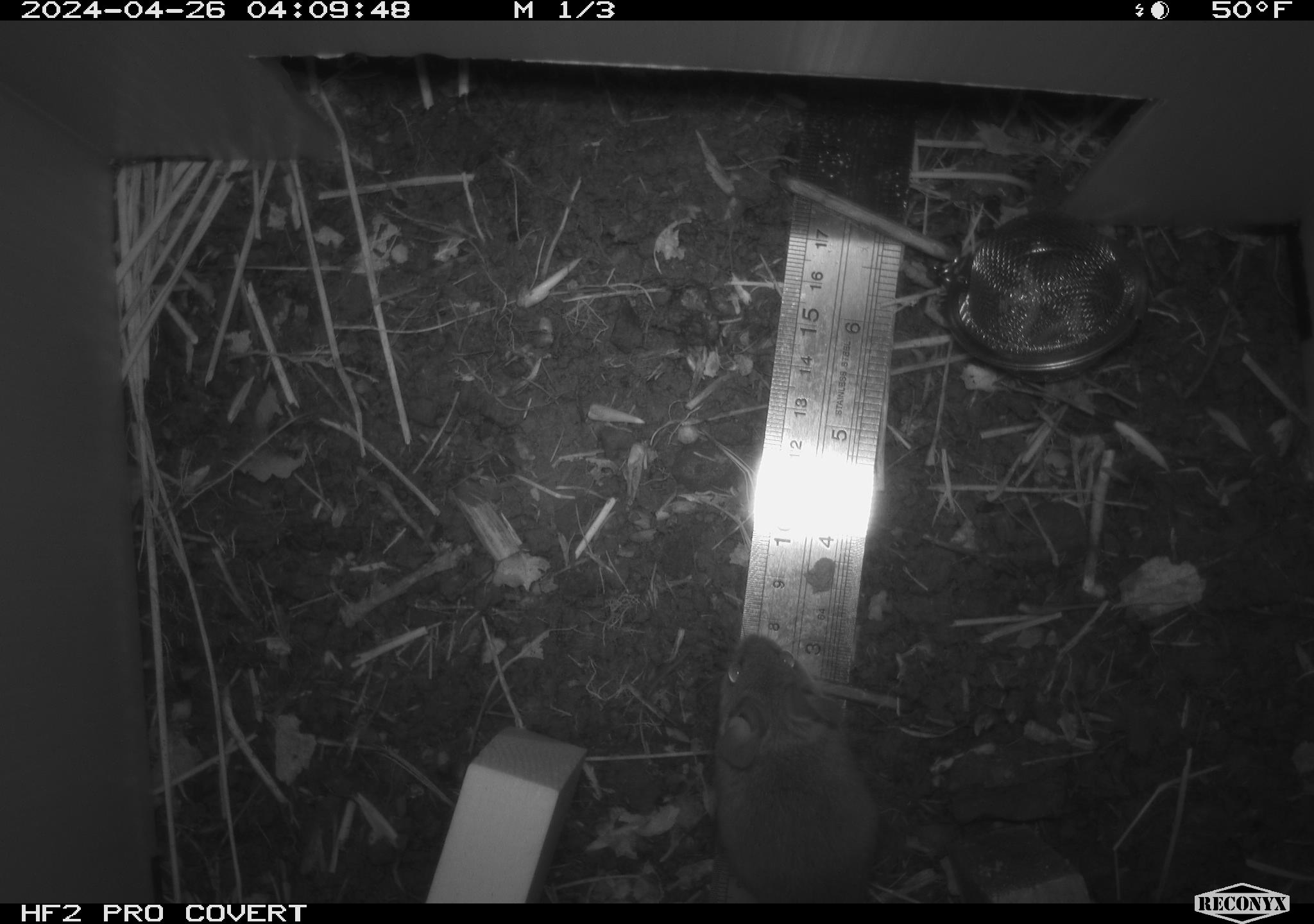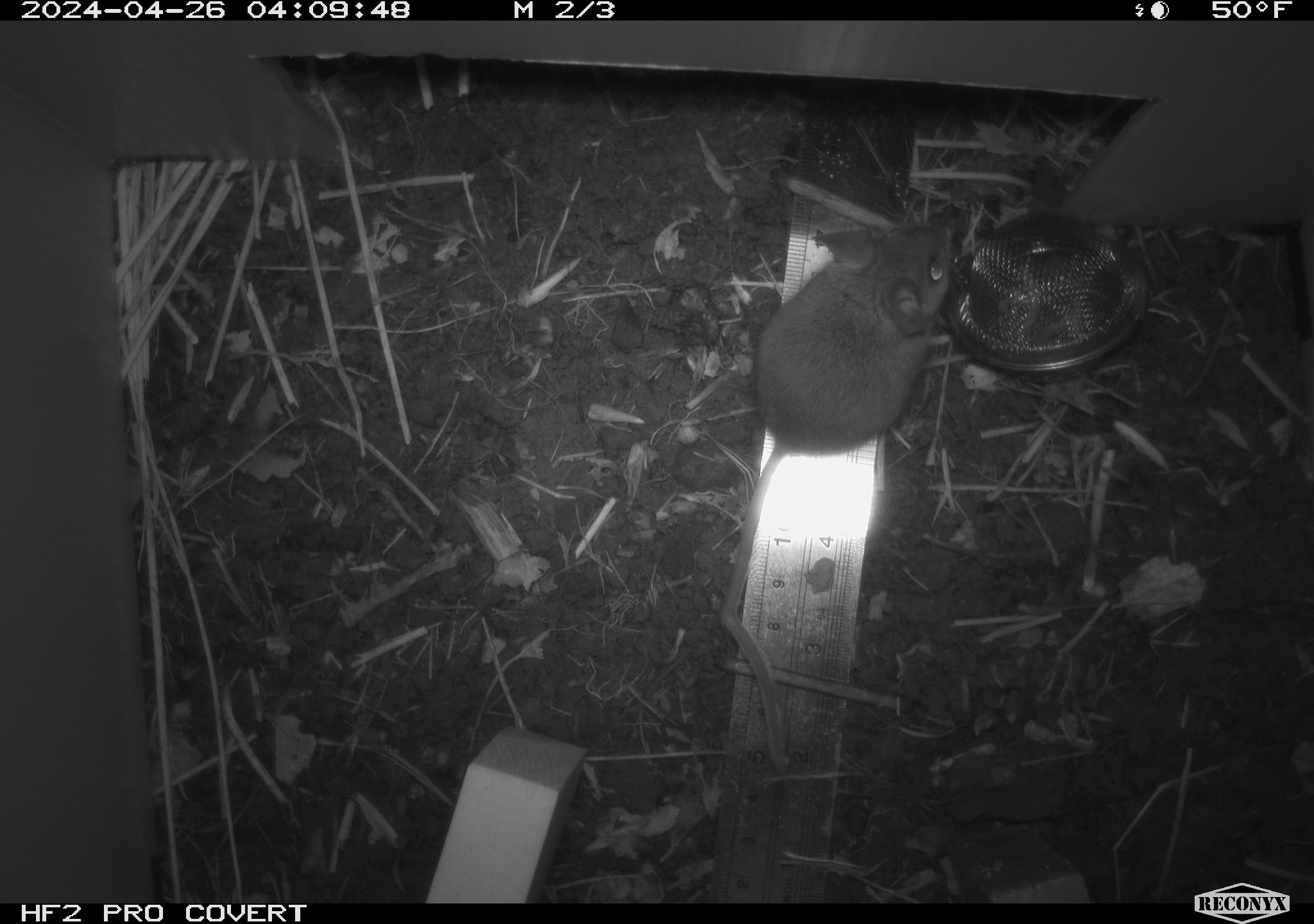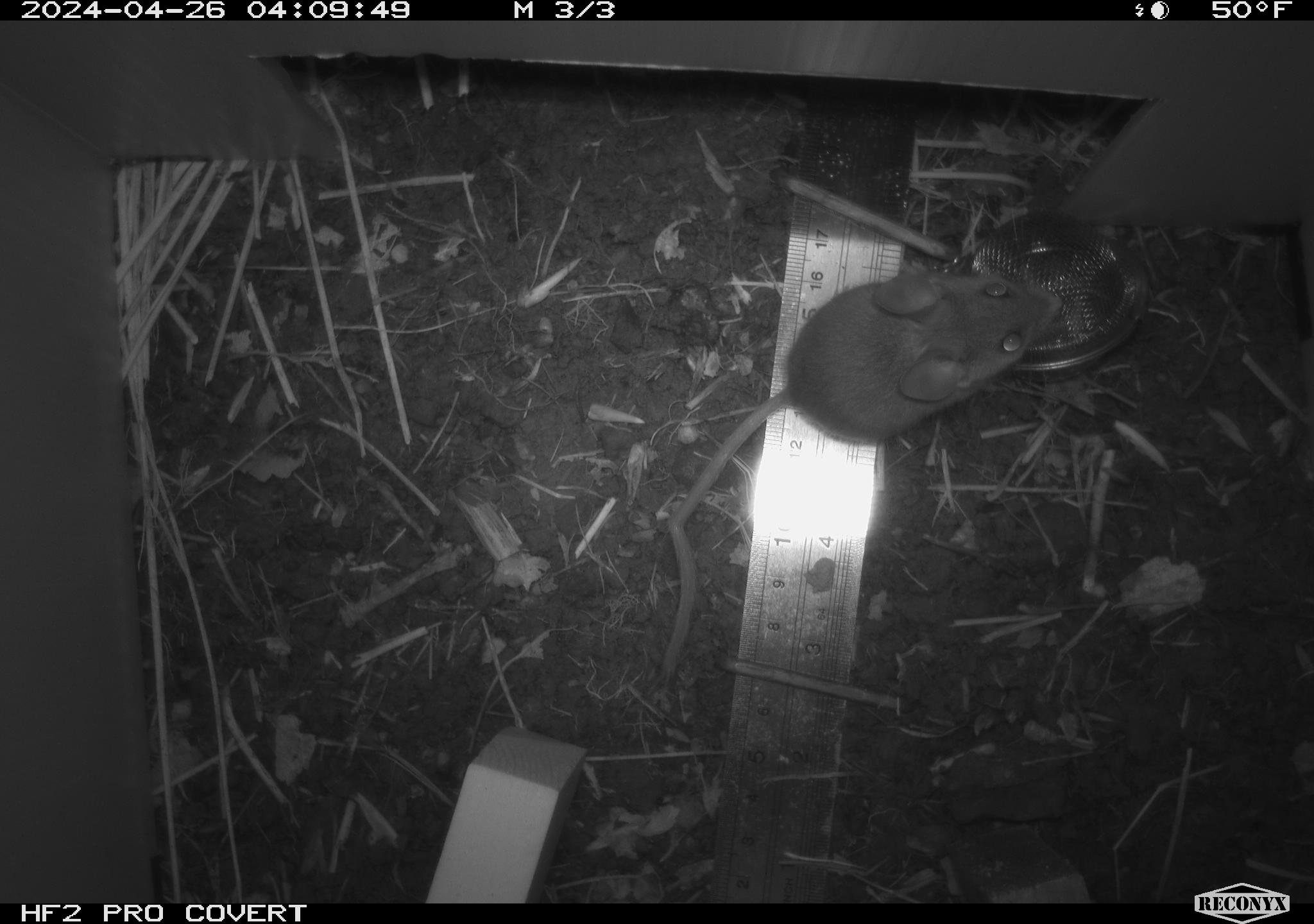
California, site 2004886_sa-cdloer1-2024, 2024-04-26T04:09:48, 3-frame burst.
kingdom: Animalia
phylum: Chordata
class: Mammalia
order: Rodentia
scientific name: Rodentia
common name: mouse species